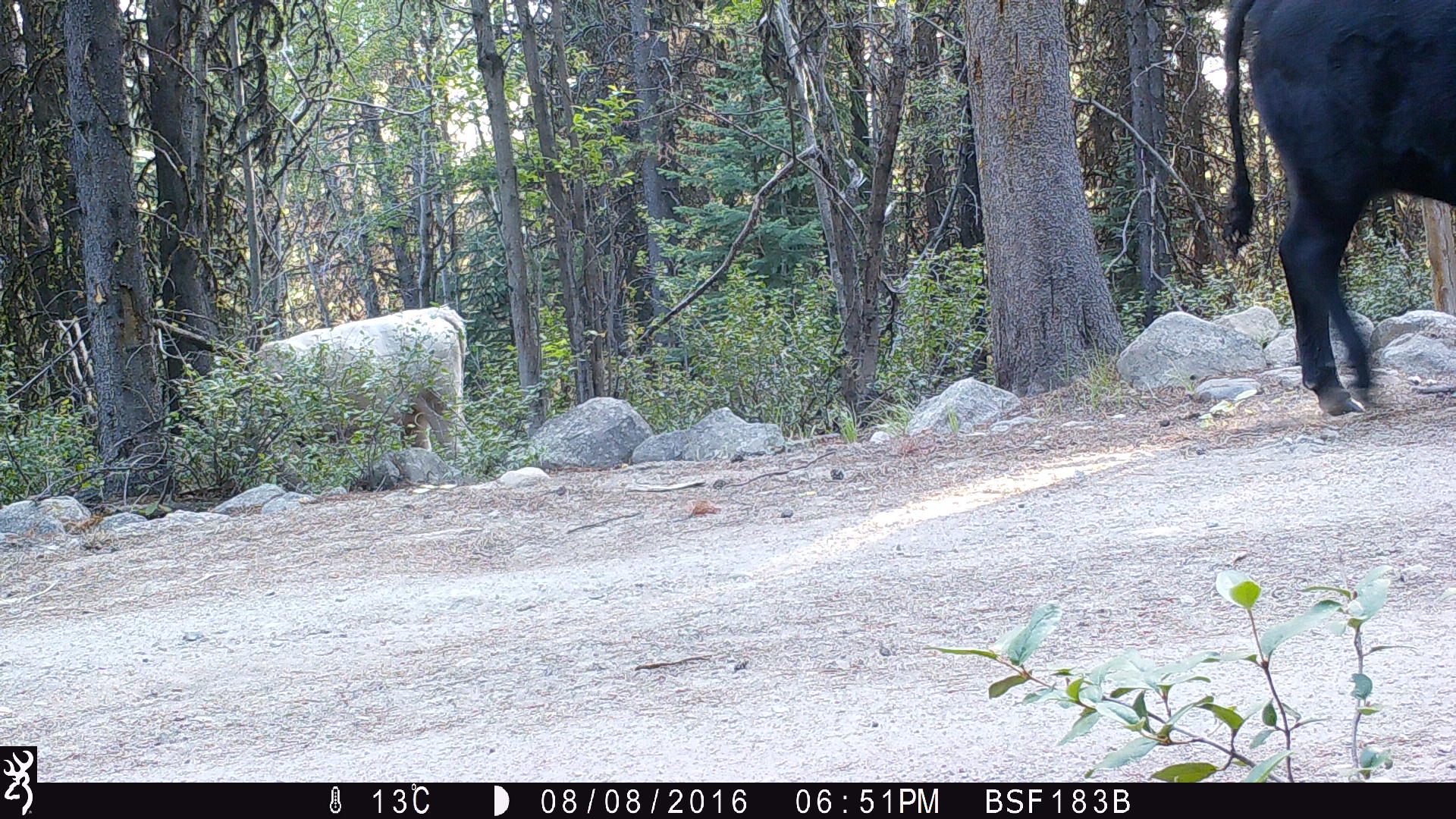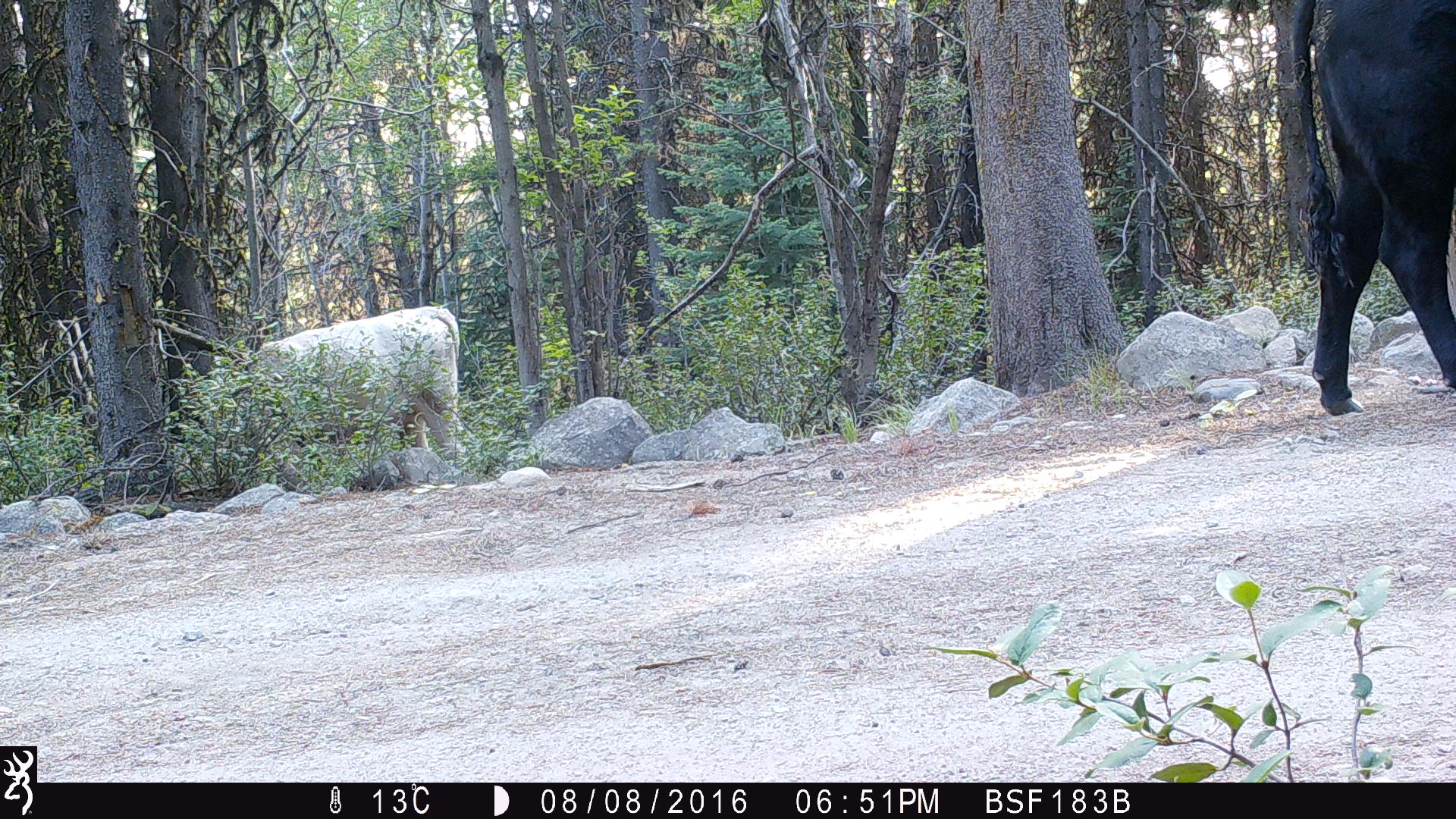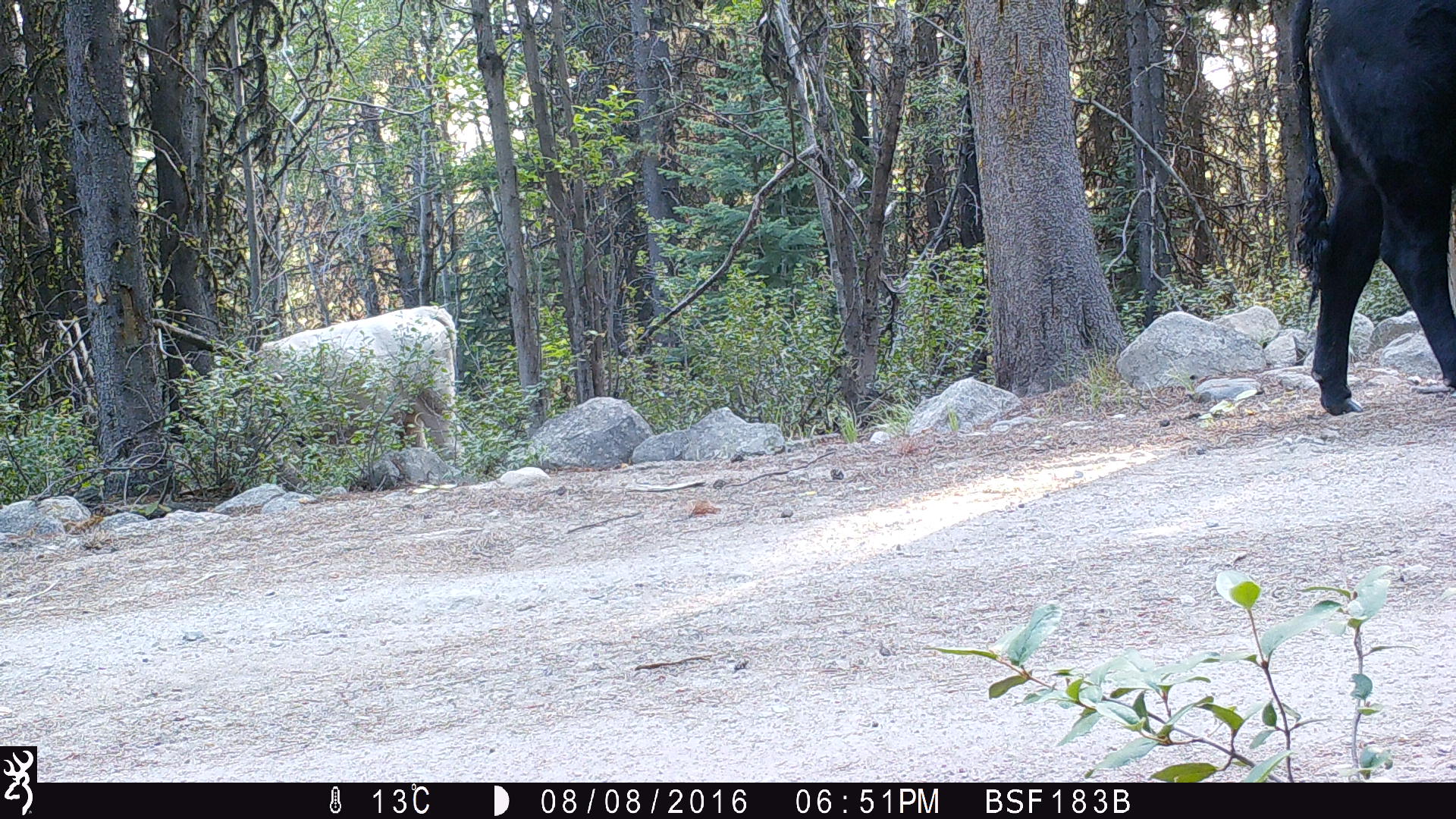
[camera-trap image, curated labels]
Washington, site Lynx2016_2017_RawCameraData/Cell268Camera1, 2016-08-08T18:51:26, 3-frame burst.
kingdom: Animalia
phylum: Chordata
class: Mammalia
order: Artiodactyla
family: Bovidae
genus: Bos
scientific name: Bos taurus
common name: domestic cattle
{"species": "domestic cattle (Bos taurus)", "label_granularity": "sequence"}